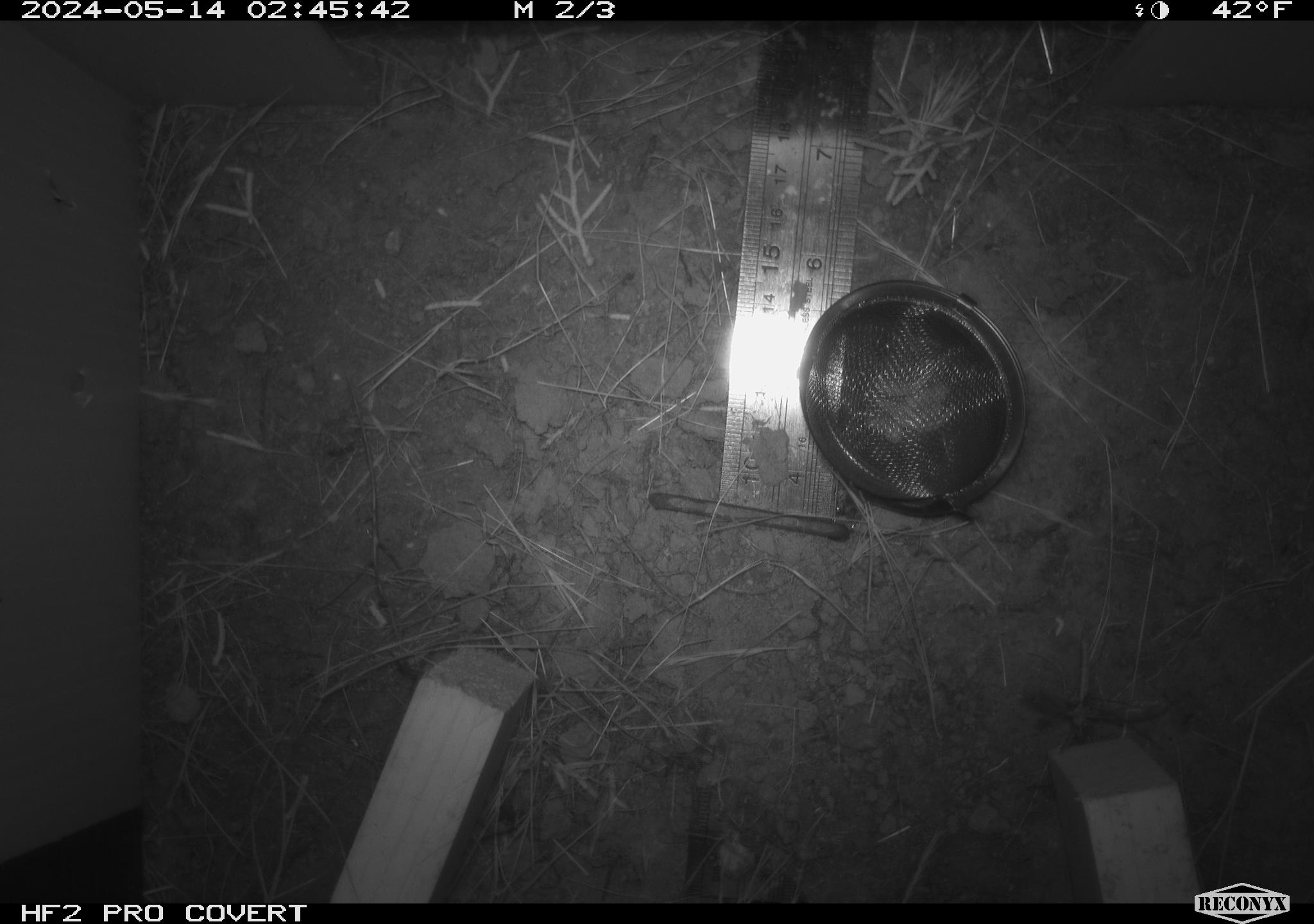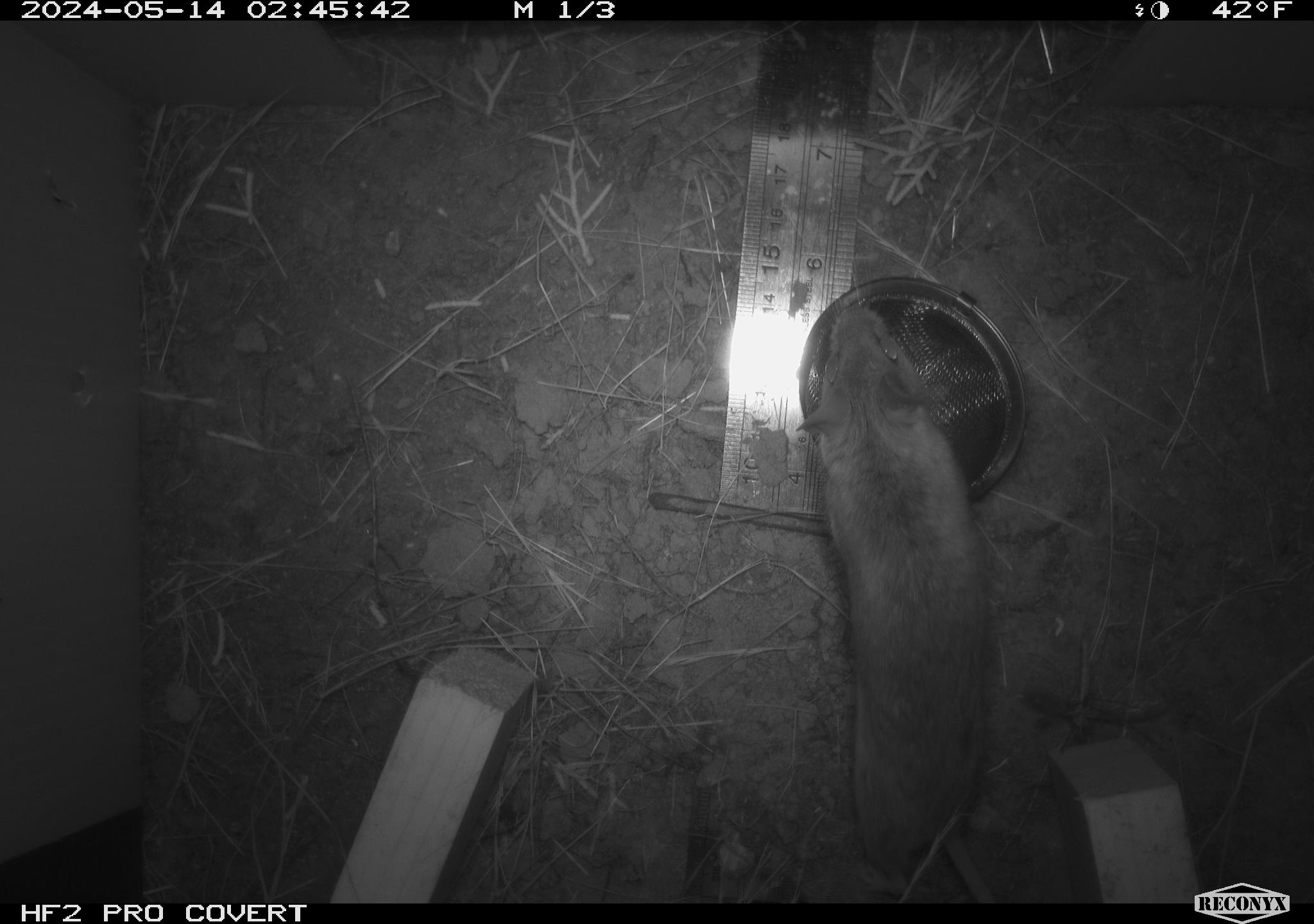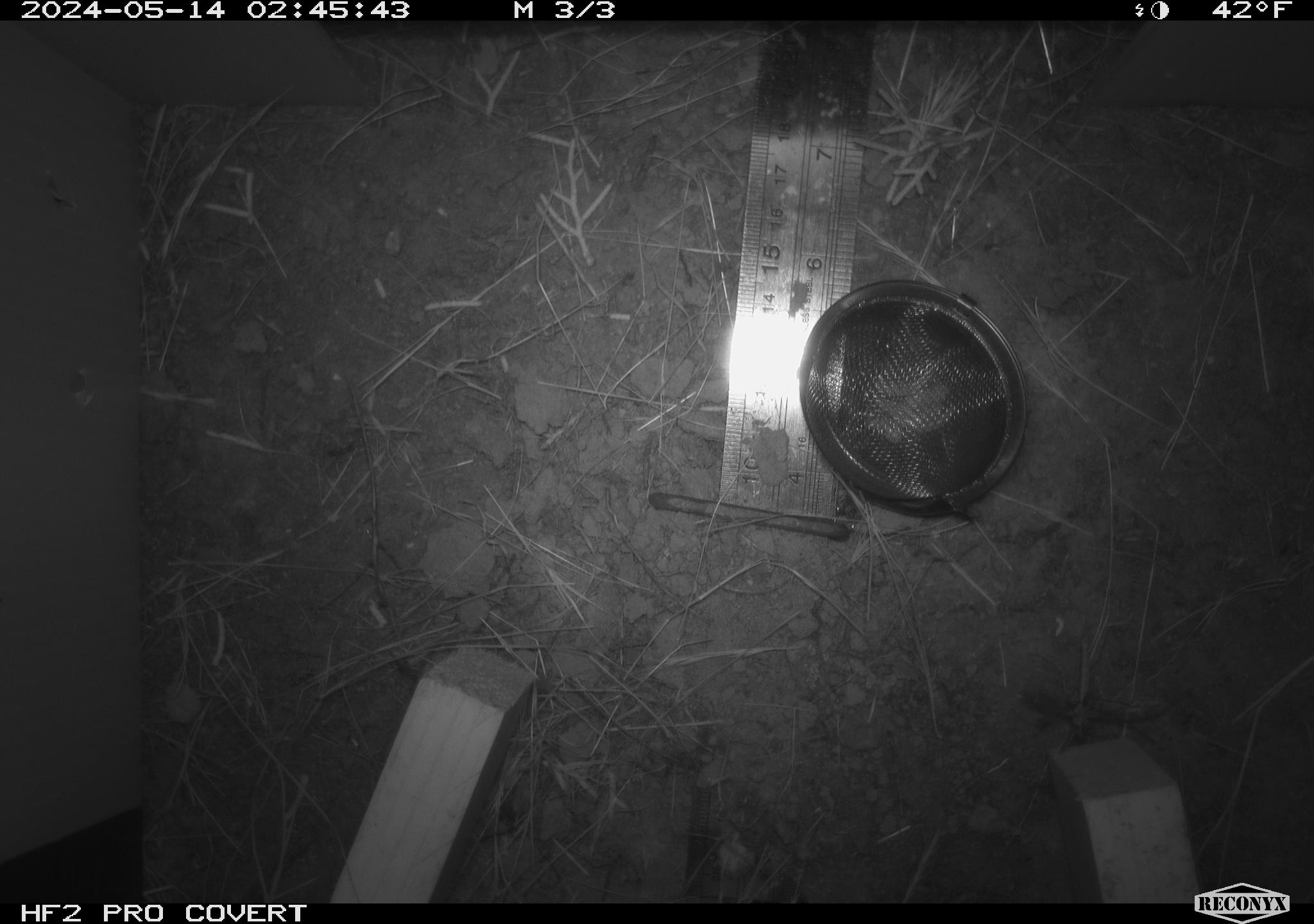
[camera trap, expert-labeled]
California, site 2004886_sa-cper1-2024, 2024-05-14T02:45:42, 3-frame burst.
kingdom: Animalia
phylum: Chordata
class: Mammalia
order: Rodentia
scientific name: Rodentia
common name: rodent